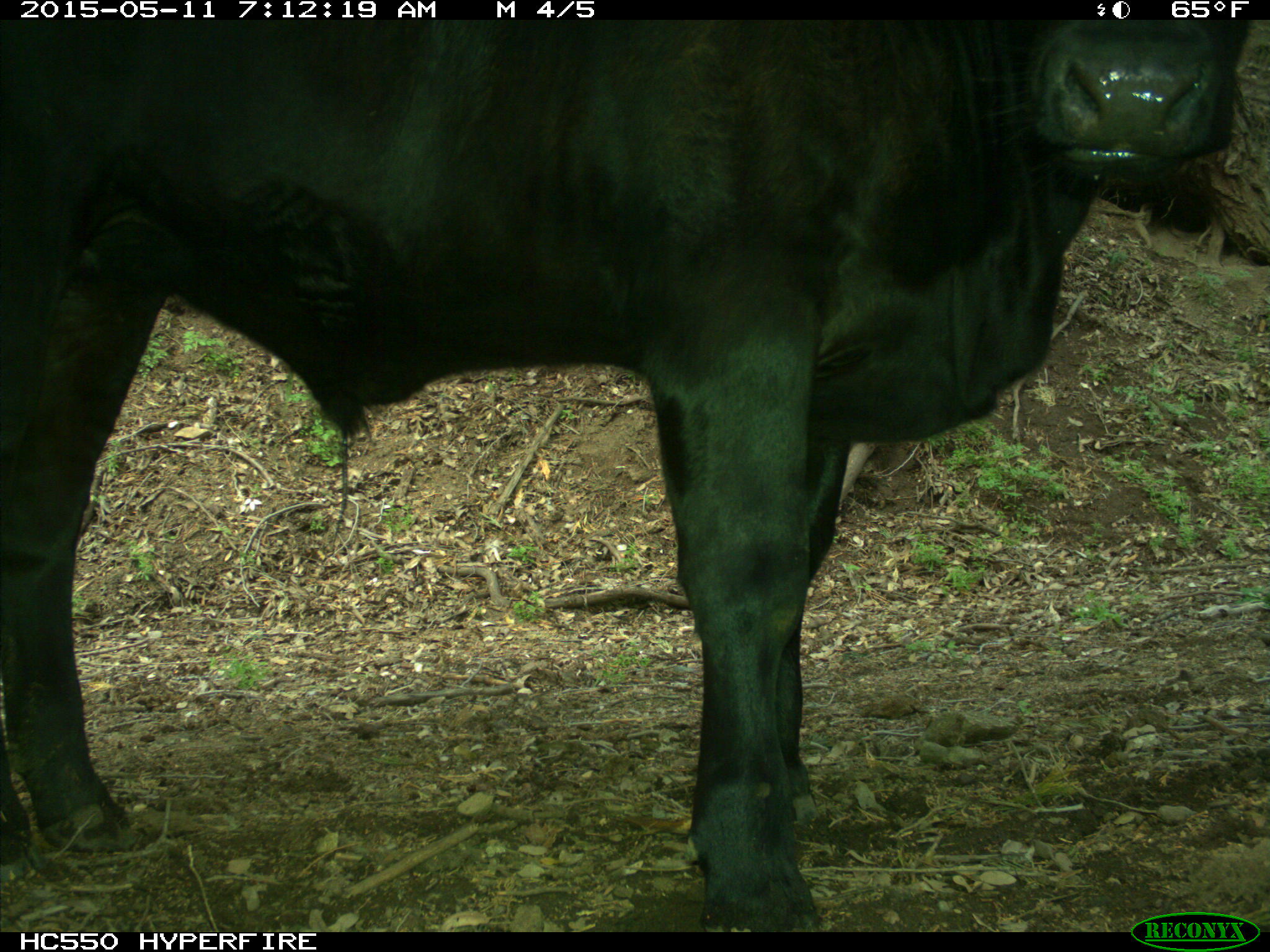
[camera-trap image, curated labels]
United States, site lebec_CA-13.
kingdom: Animalia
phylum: Chordata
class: Mammalia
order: Artiodactyla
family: Bovidae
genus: Bos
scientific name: Bos taurus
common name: domestic cow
Bos taurus (domestic cow).